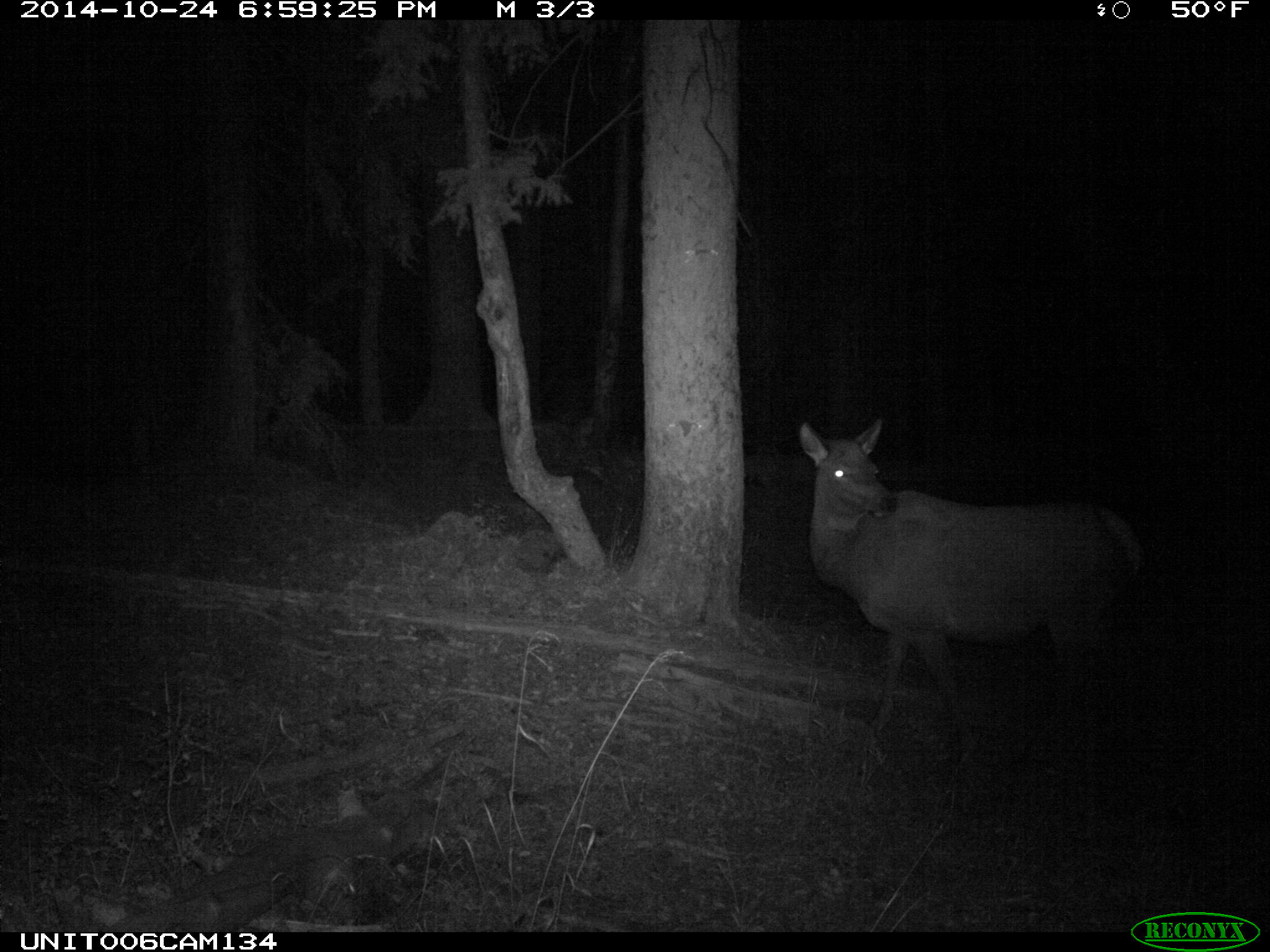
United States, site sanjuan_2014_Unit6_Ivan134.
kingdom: Animalia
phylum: Chordata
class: Mammalia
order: Artiodactyla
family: Cervidae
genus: Cervus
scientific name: Cervus elaphus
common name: red deer